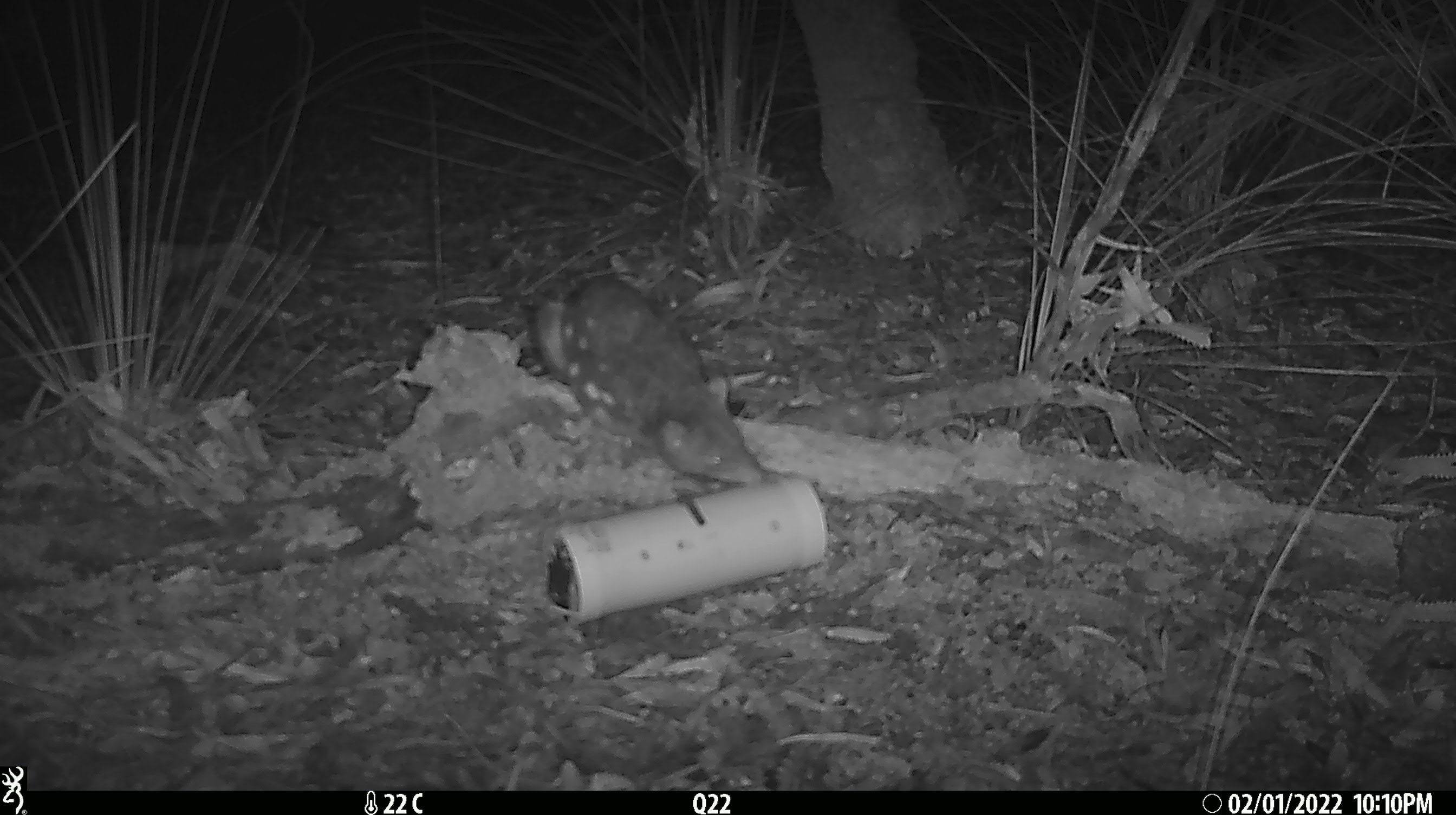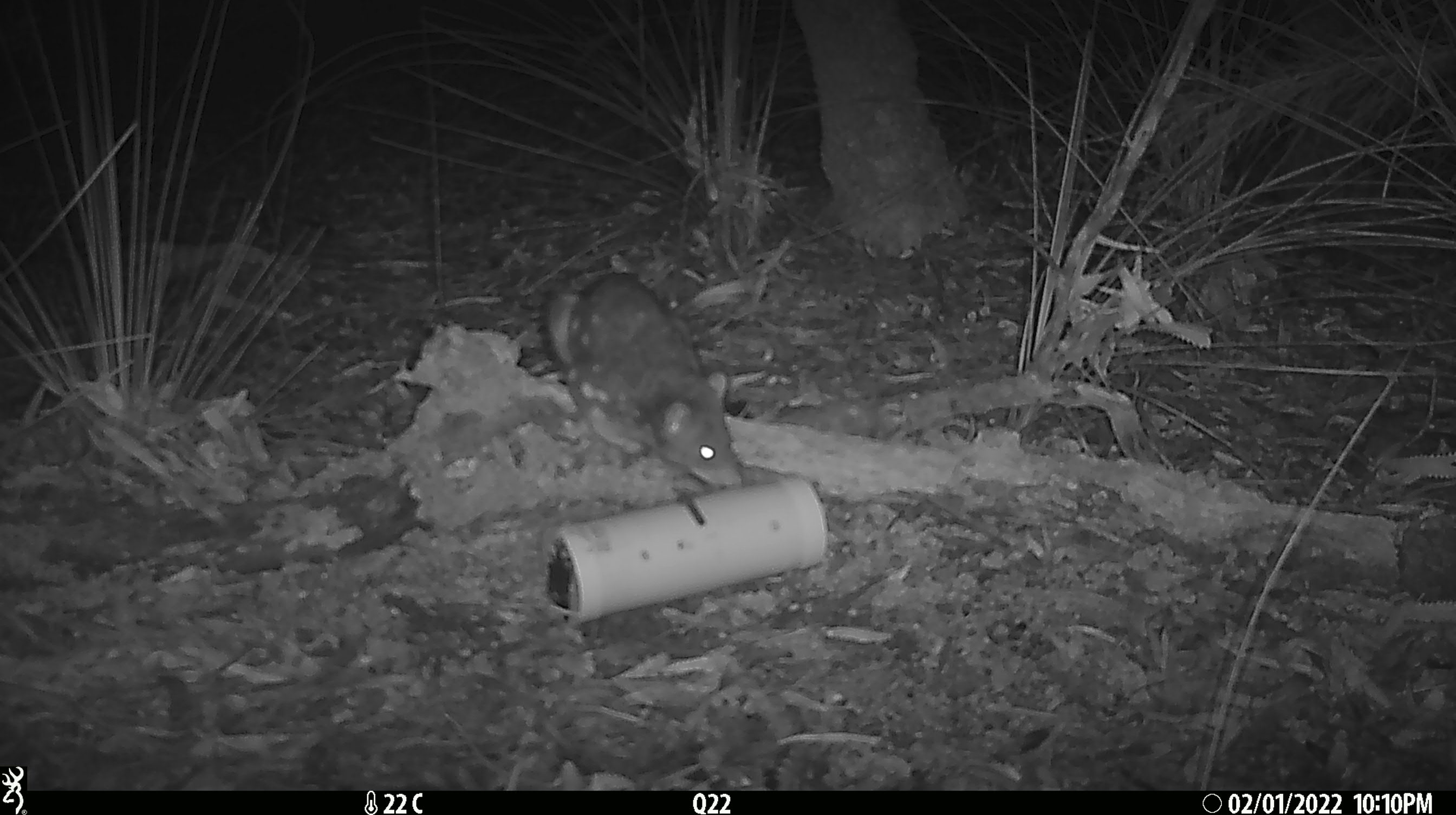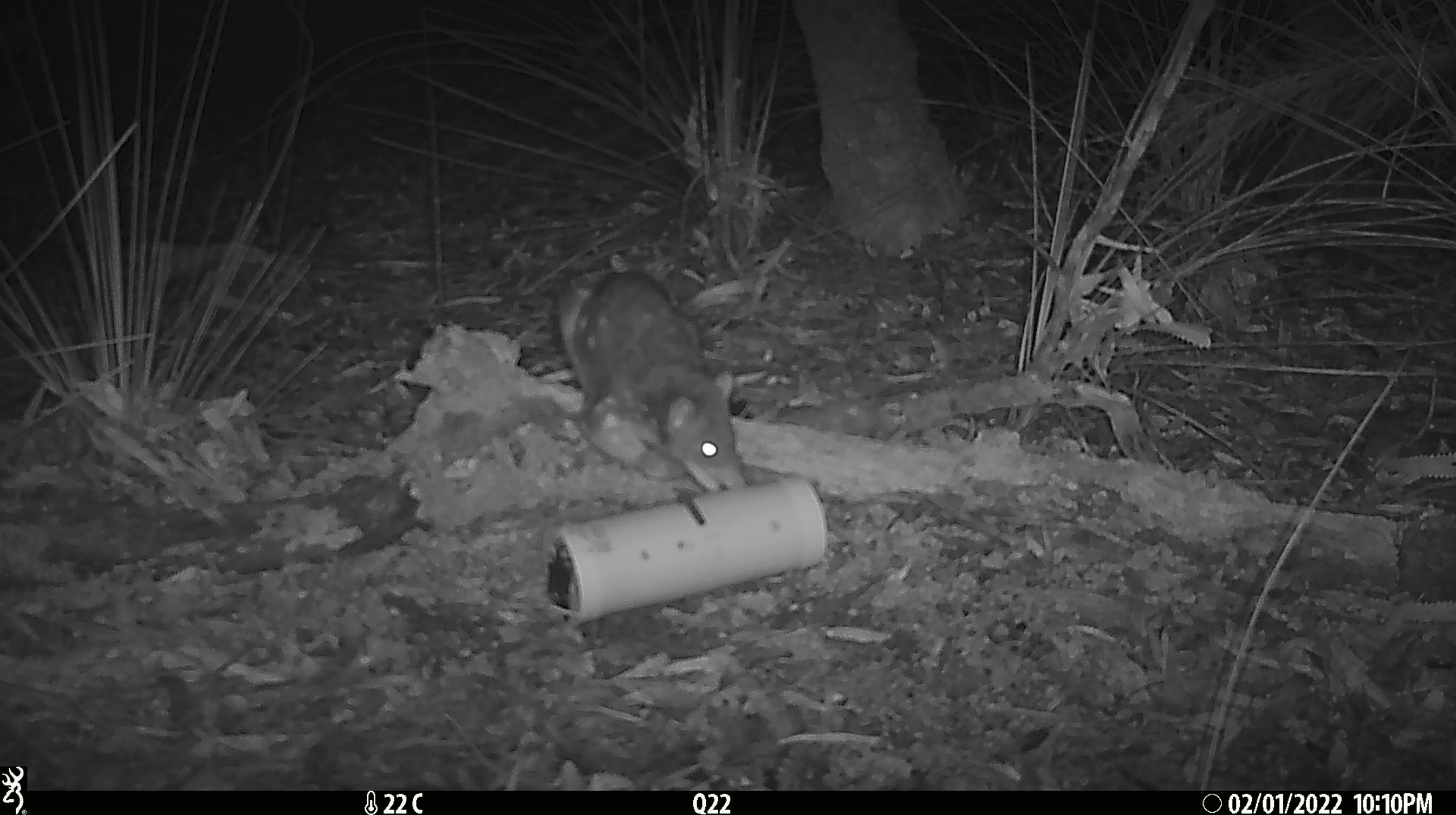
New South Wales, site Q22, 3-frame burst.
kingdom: Animalia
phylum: Chordata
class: Mammalia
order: Dasyuromorphia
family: Dasyuridae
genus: Dasyurus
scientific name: Dasyurus maculatus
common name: spotted-tailed quoll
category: quoll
Quoll (spotted-tailed quoll) (Dasyurus maculatus).